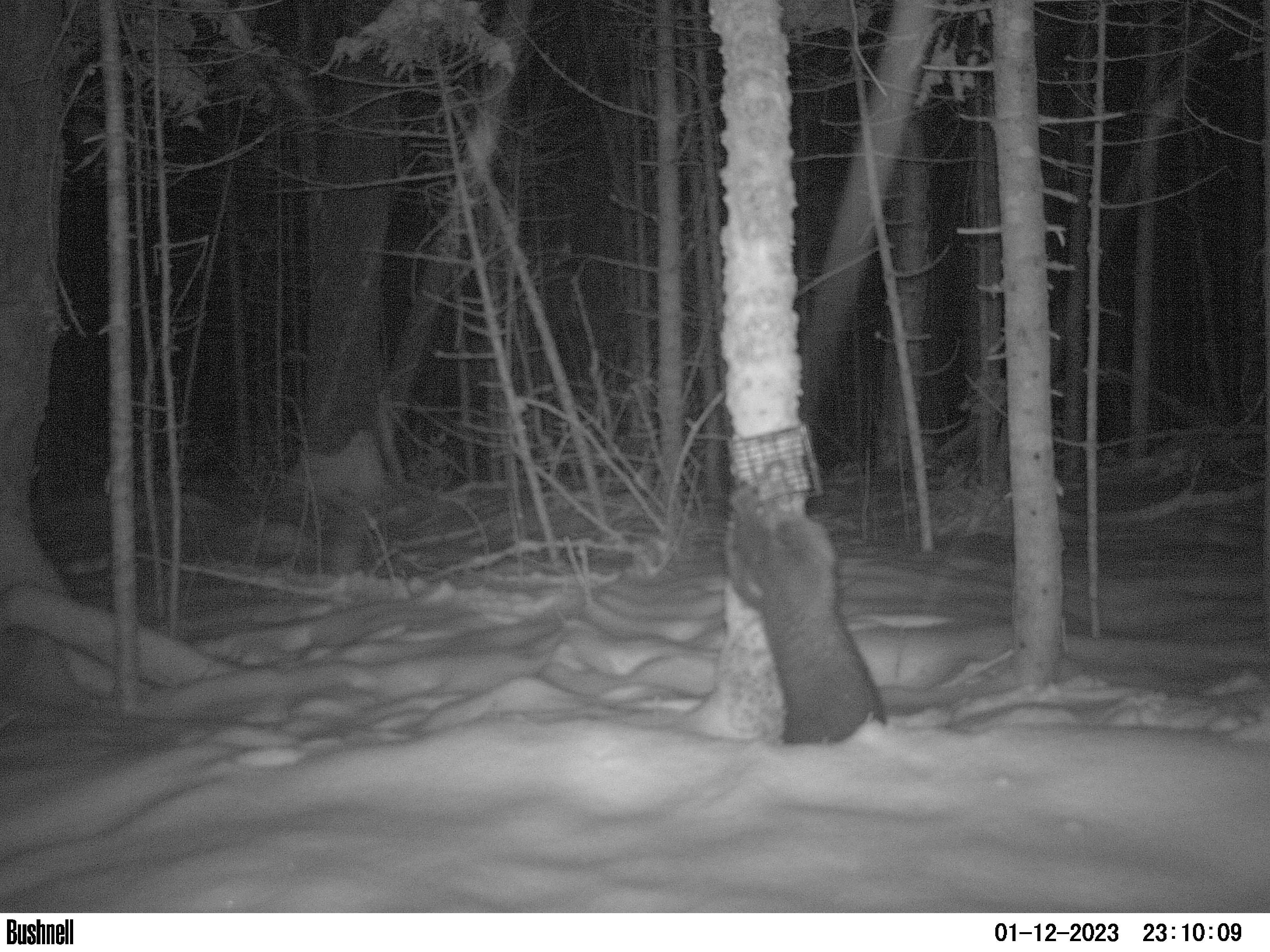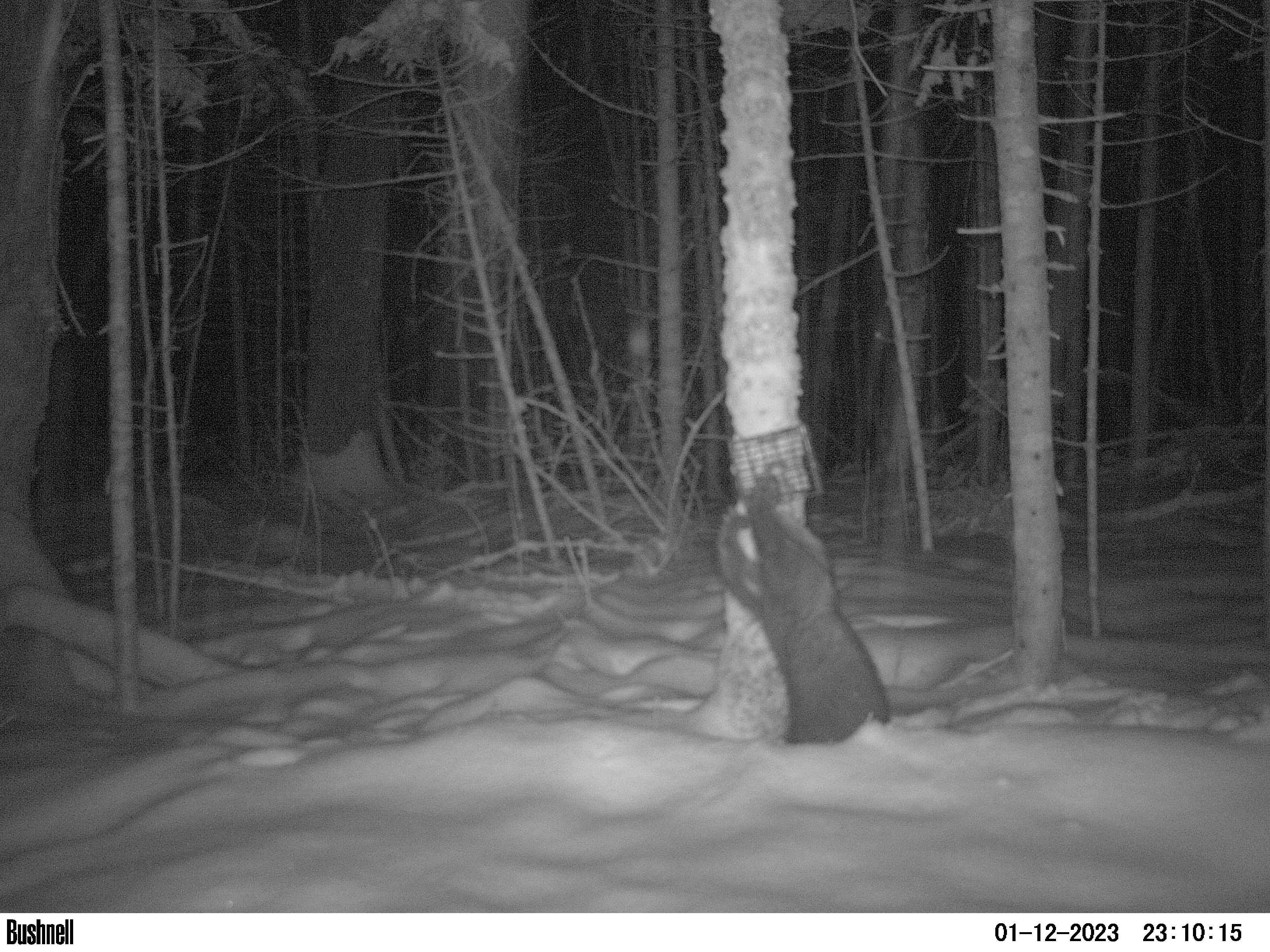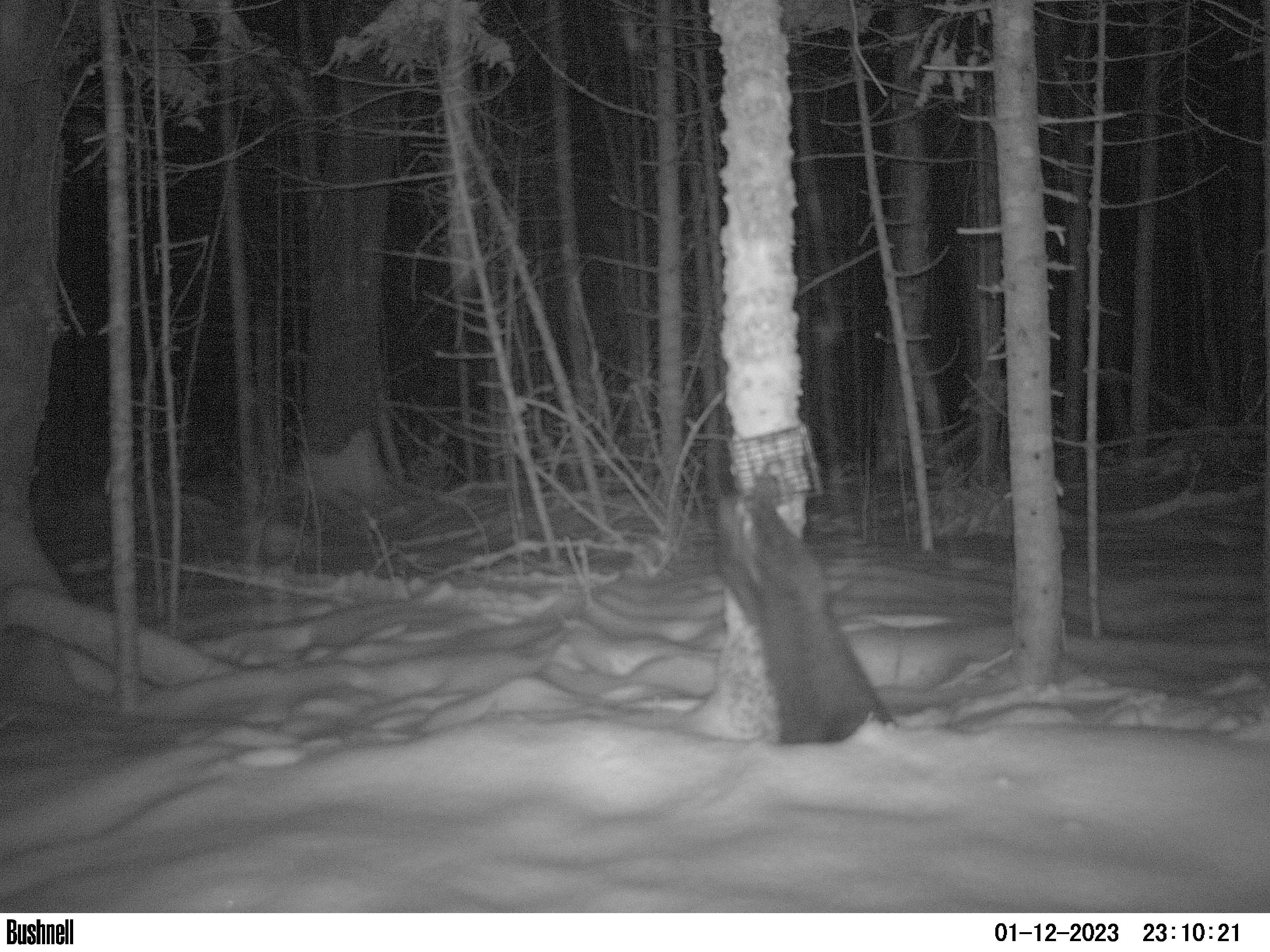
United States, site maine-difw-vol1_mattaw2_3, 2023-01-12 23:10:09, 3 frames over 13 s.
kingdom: Animalia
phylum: Chordata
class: Mammalia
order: Carnivora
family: Mustelidae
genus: Pekania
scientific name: Pekania pennanti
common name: fisher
Fisher (Pekania pennanti).